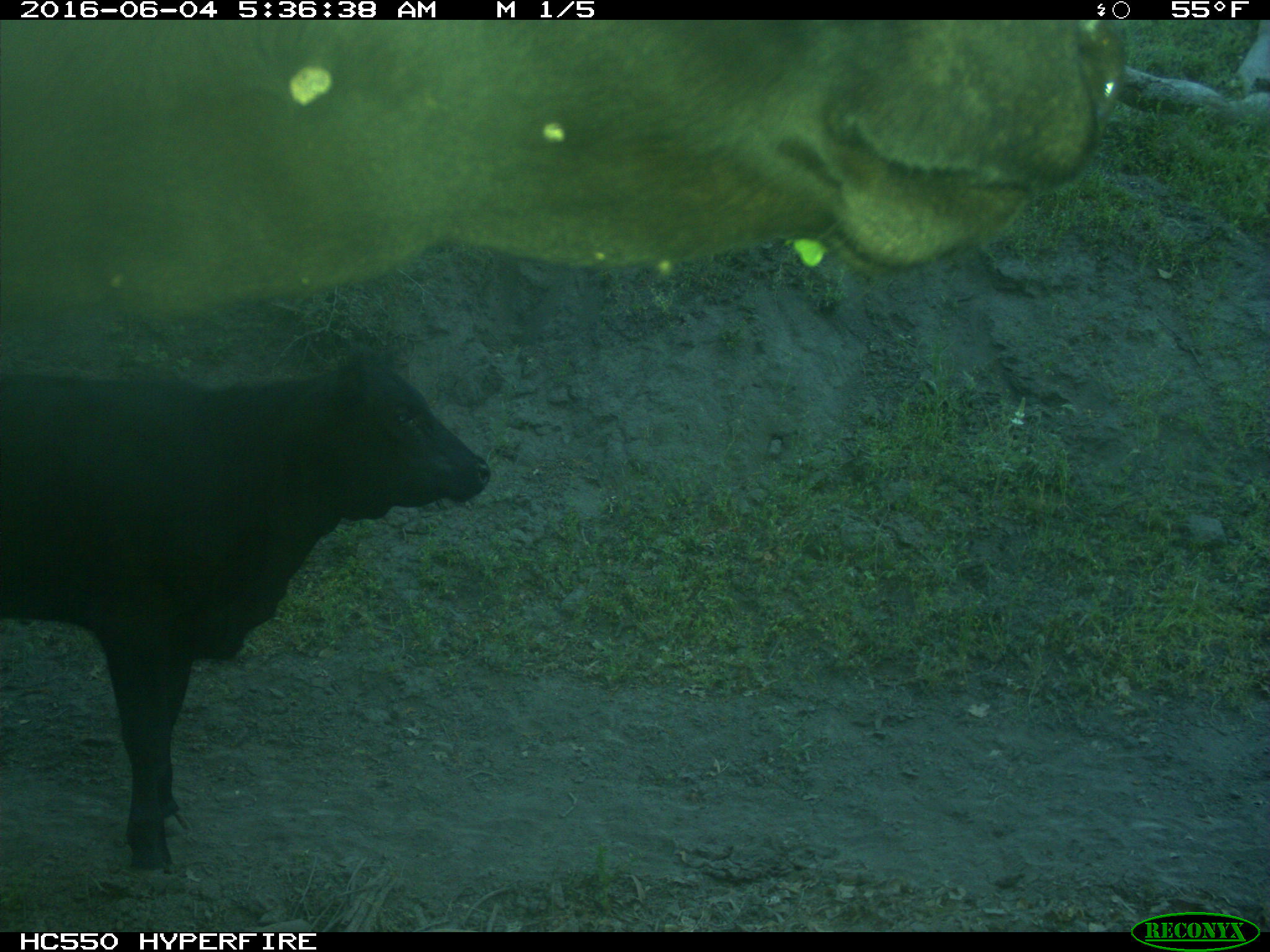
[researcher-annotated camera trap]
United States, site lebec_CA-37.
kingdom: Animalia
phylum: Chordata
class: Mammalia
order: Artiodactyla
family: Bovidae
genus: Bos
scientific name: Bos taurus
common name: domestic cow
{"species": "Bos taurus (domestic cow)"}